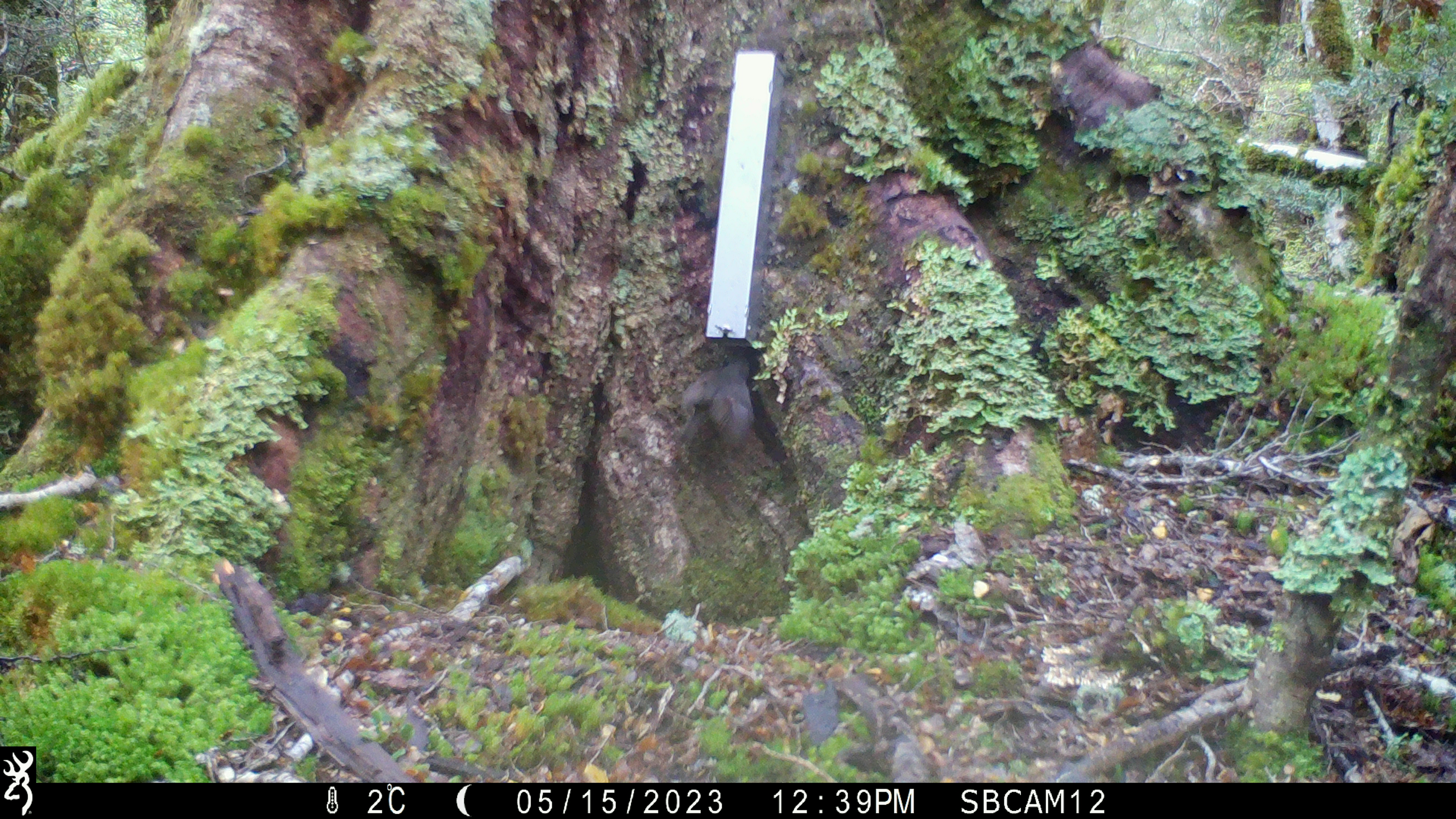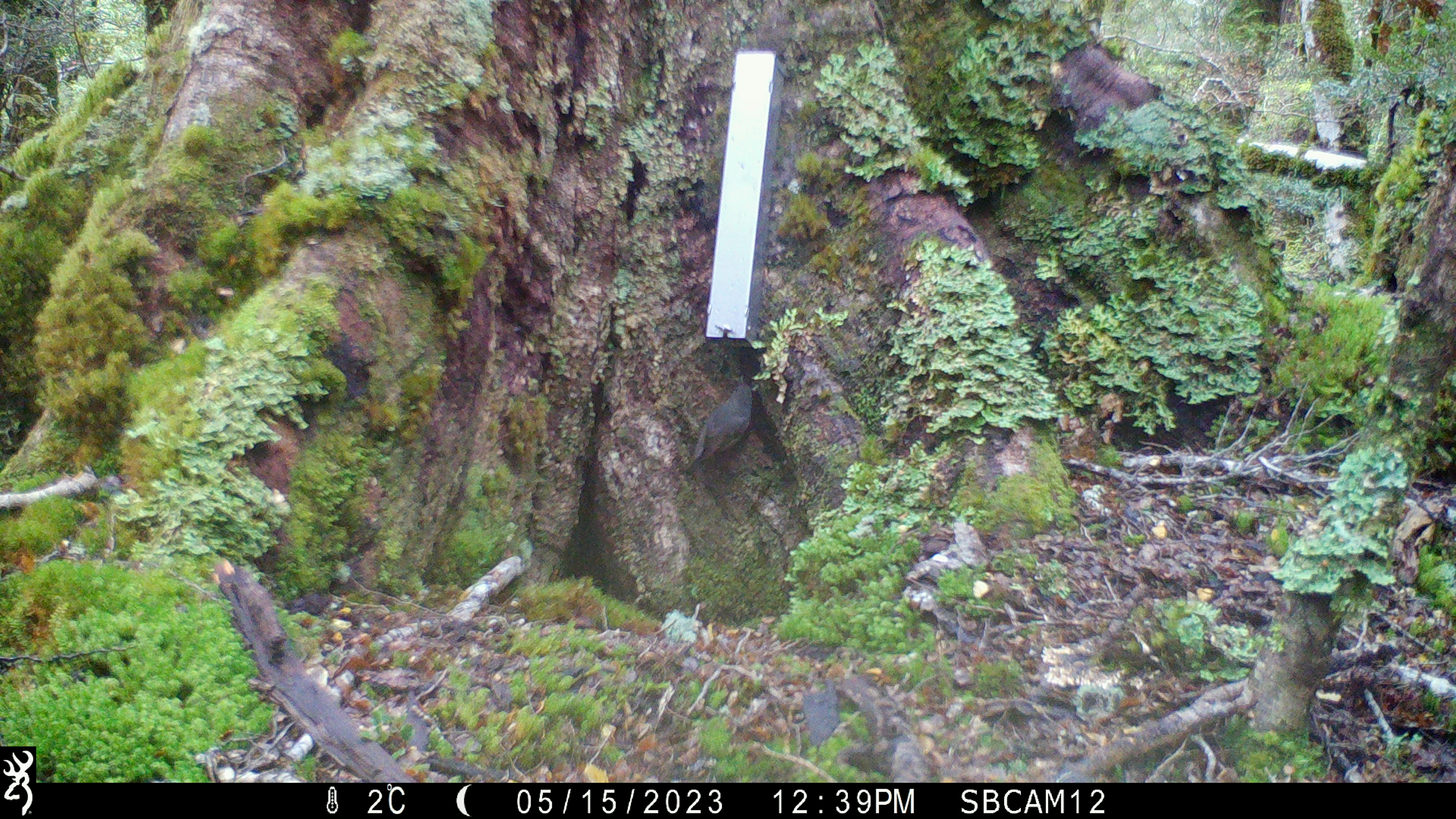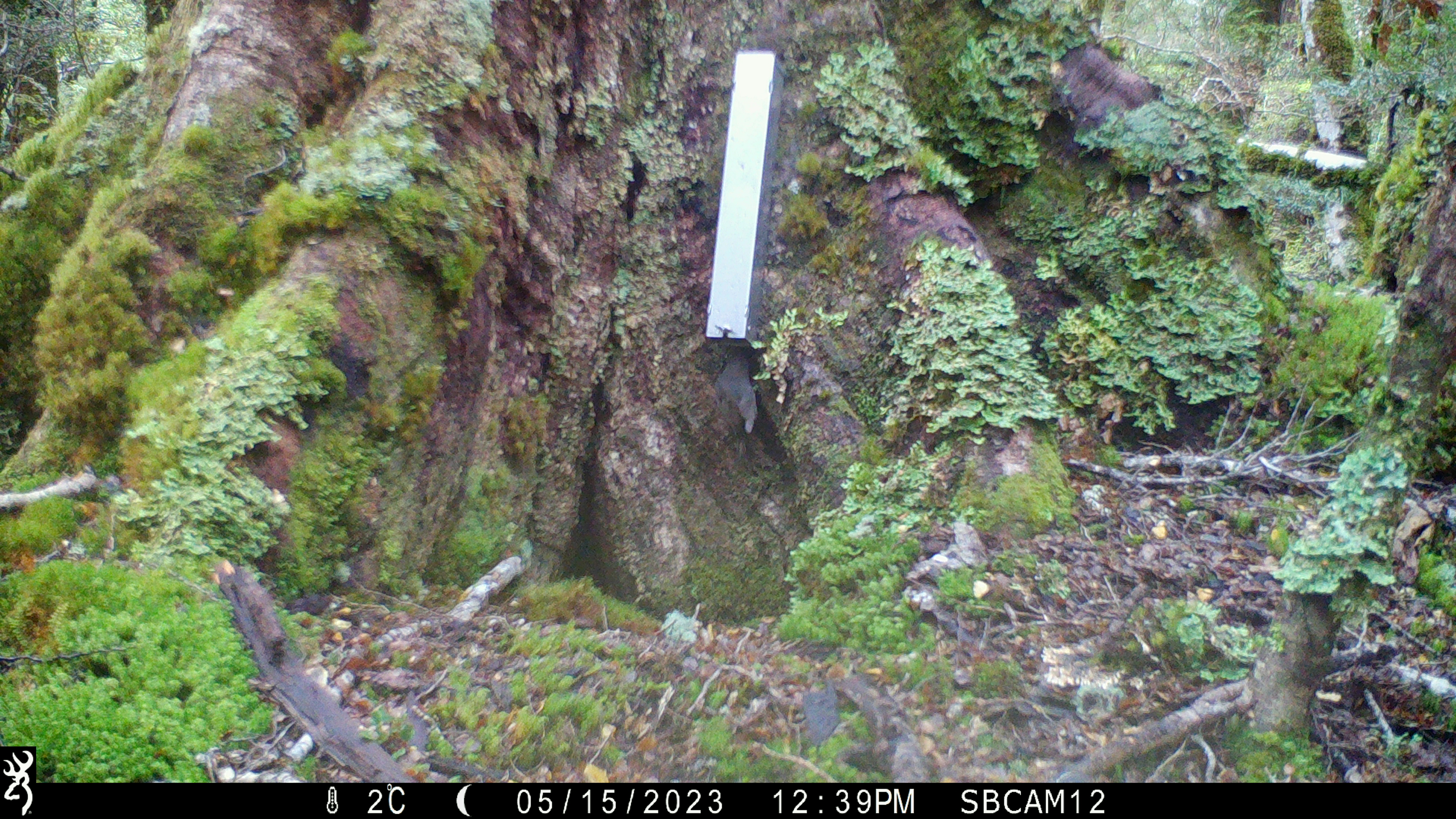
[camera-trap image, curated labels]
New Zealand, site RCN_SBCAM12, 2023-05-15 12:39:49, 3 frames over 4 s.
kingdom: Animalia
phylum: Chordata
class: Aves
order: Passeriformes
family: Petroicidae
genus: Petroica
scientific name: Petroica australis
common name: new zealand robin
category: robin